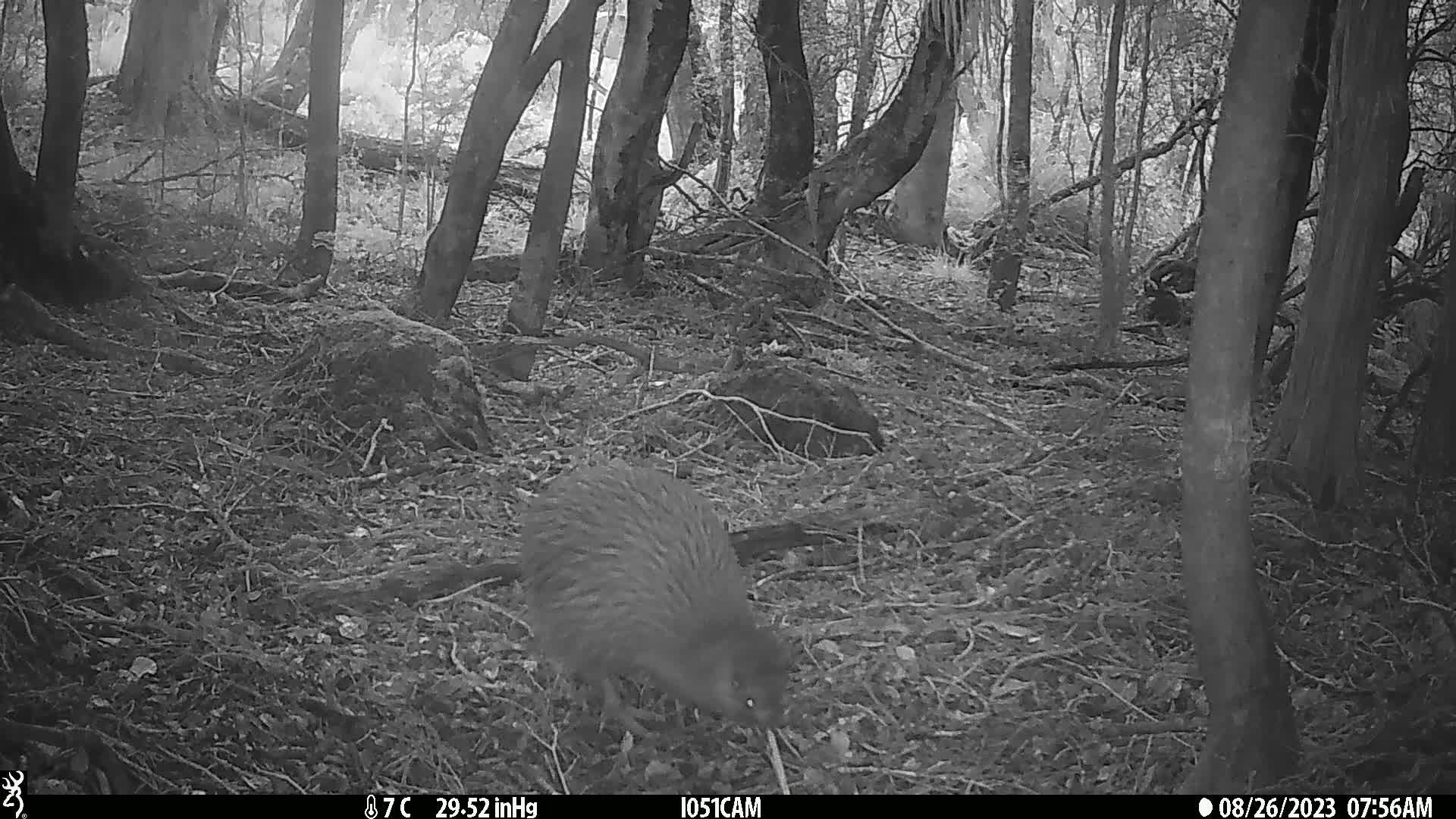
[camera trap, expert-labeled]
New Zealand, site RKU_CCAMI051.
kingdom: Animalia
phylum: Chordata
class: Aves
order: Apterygiformes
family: Apterygidae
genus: Apteryx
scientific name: Apteryx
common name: kiwi